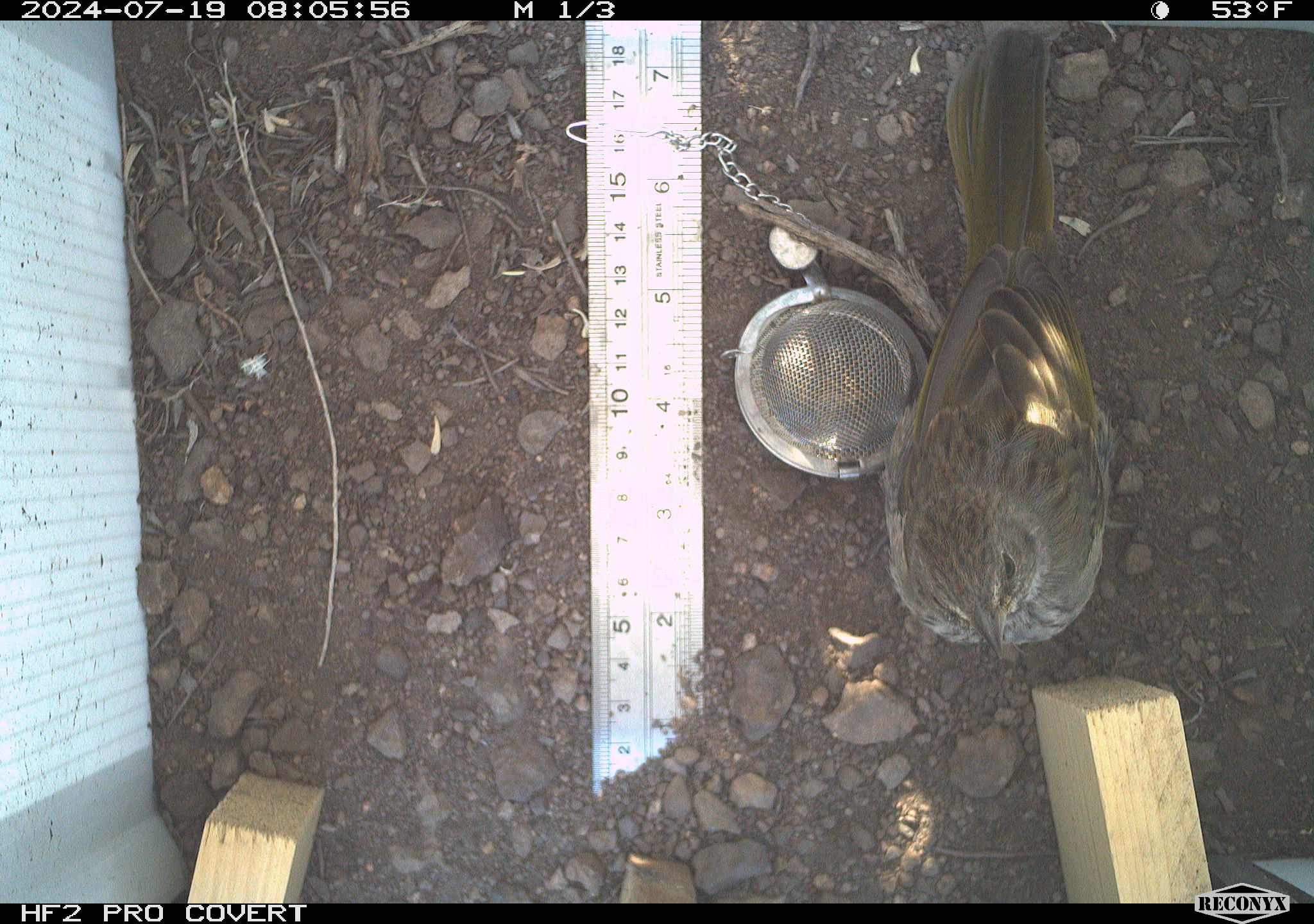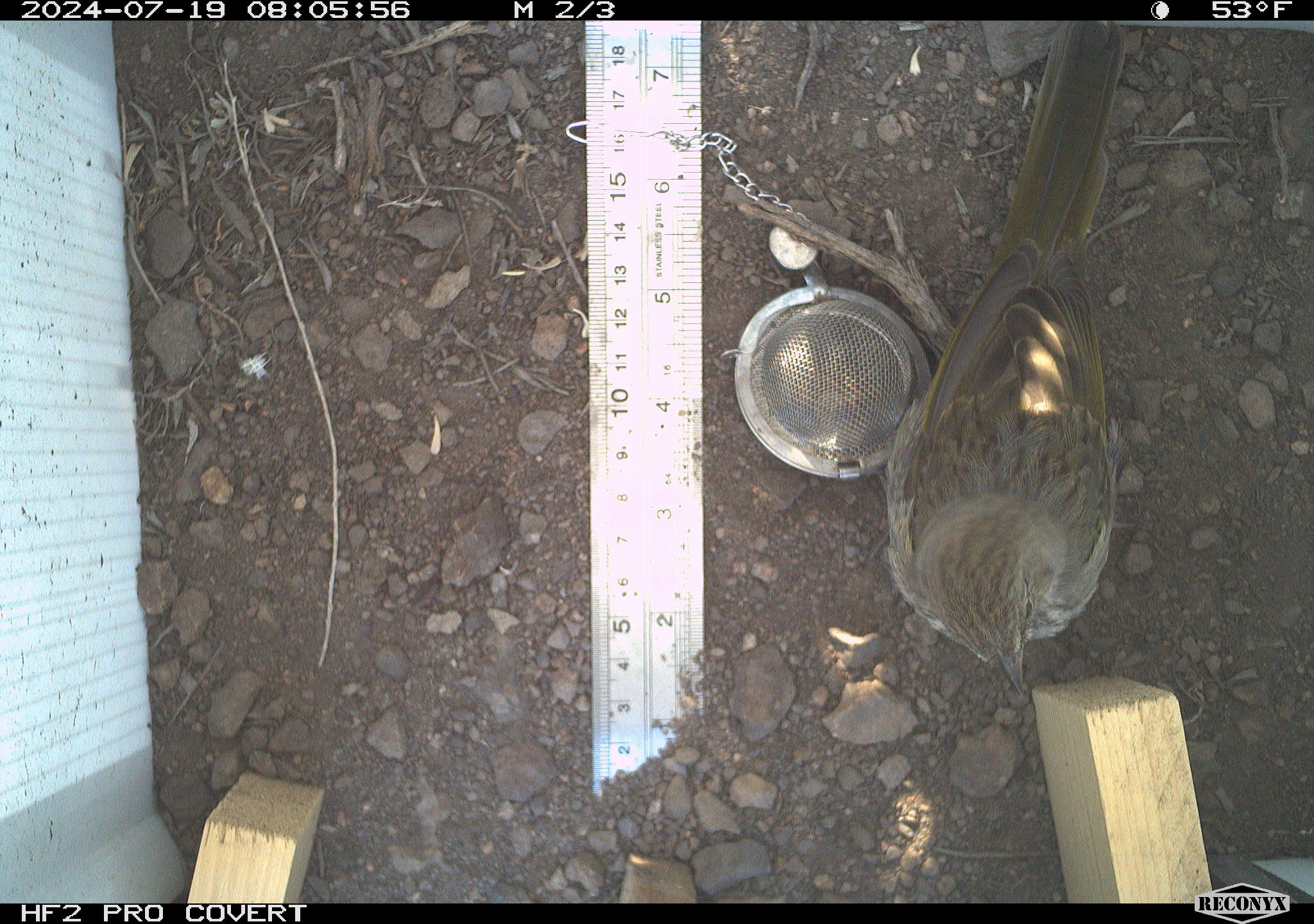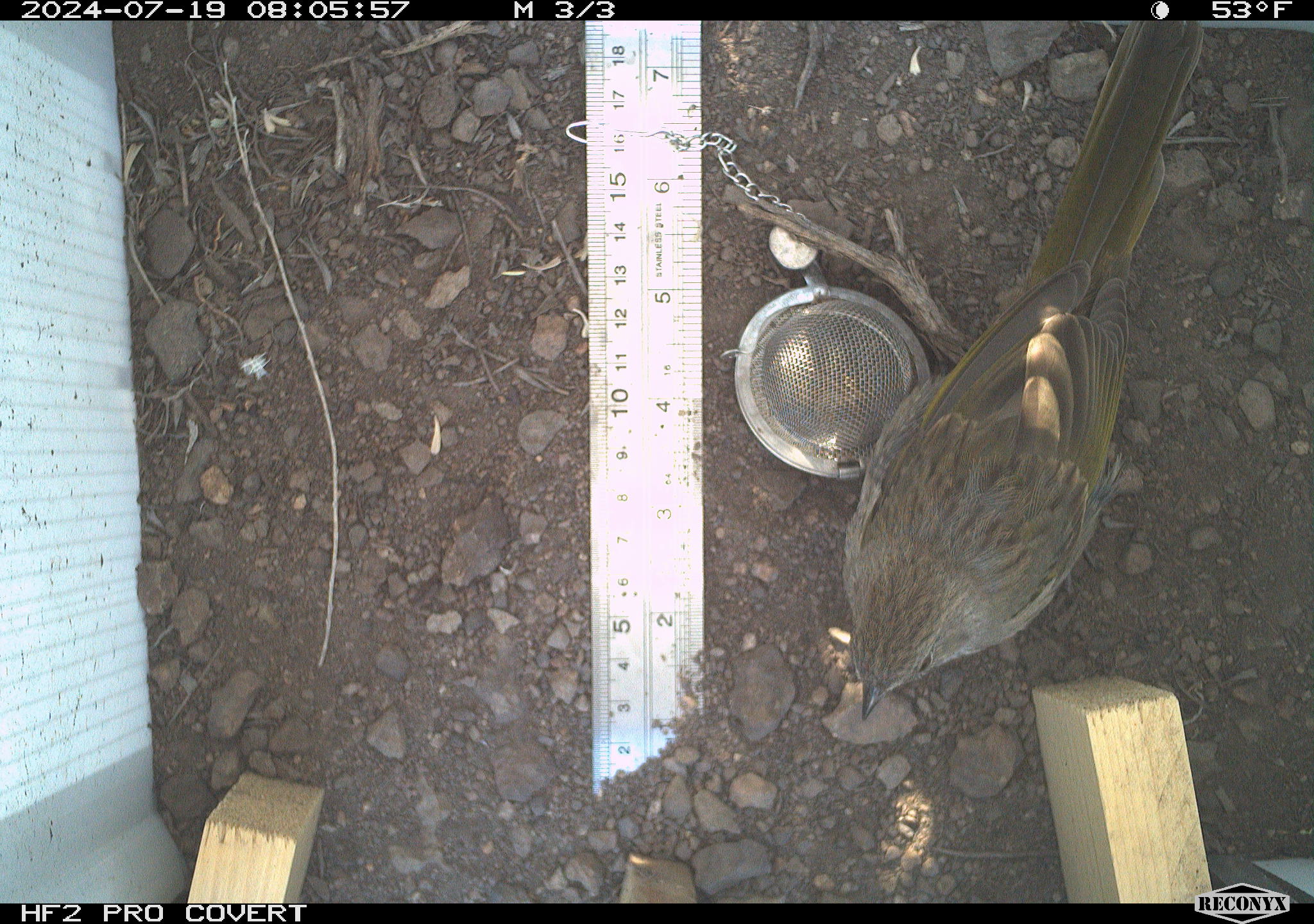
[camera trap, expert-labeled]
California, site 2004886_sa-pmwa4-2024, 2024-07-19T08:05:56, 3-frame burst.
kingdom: Animalia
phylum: Chordata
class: Aves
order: Passeriformes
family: Passerellidae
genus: Pipilo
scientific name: Pipilo chlorurus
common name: green-tailed towhee